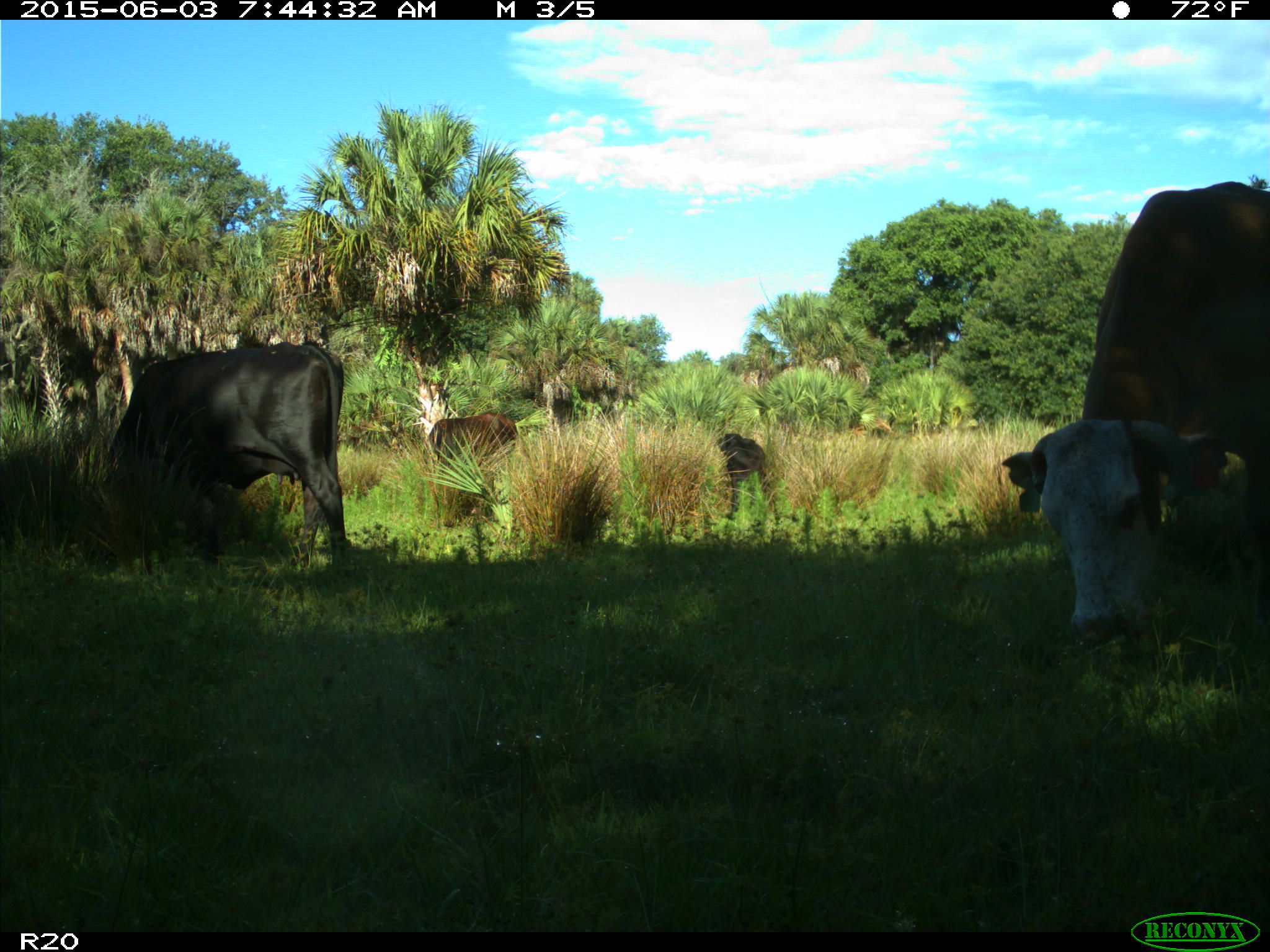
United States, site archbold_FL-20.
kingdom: Animalia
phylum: Chordata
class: Mammalia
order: Artiodactyla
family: Bovidae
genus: Bos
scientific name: Bos taurus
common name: domestic cow